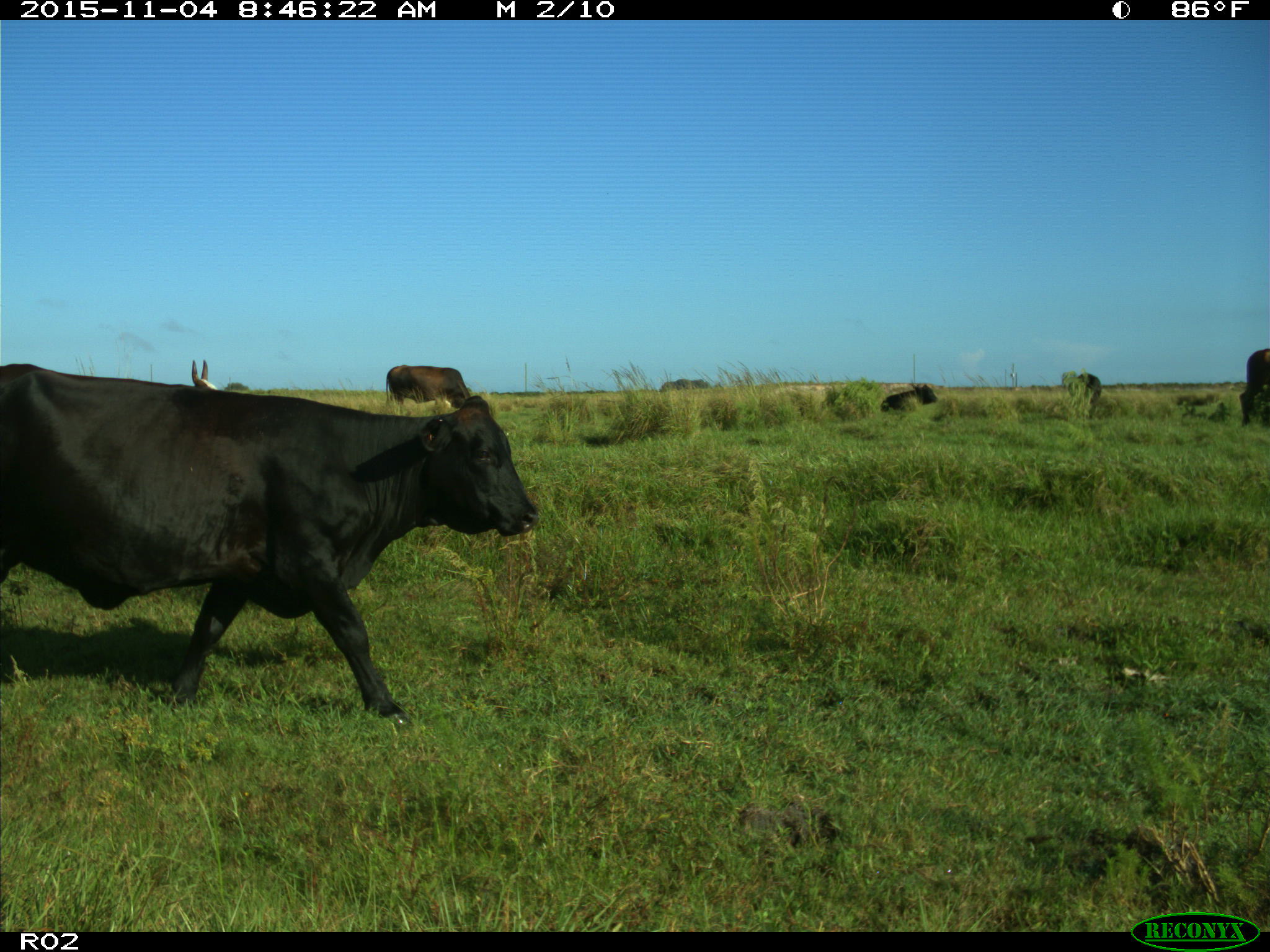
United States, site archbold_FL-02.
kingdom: Animalia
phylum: Chordata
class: Mammalia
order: Artiodactyla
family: Bovidae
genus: Bos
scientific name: Bos taurus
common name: domestic cow